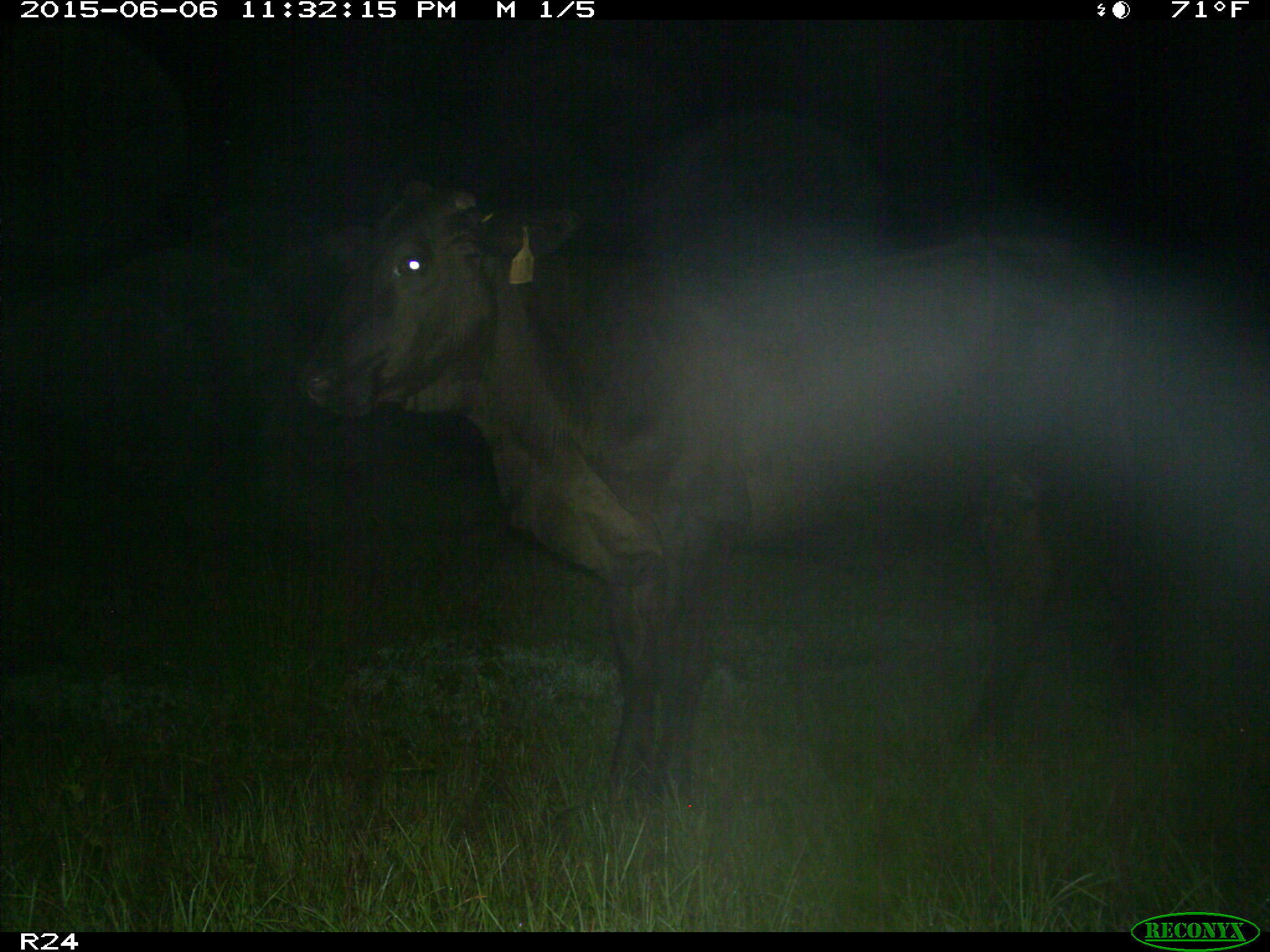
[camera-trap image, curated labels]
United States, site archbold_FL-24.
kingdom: Animalia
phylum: Chordata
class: Mammalia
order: Artiodactyla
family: Bovidae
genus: Bos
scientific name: Bos taurus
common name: domestic cow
Bos taurus (domestic cow).